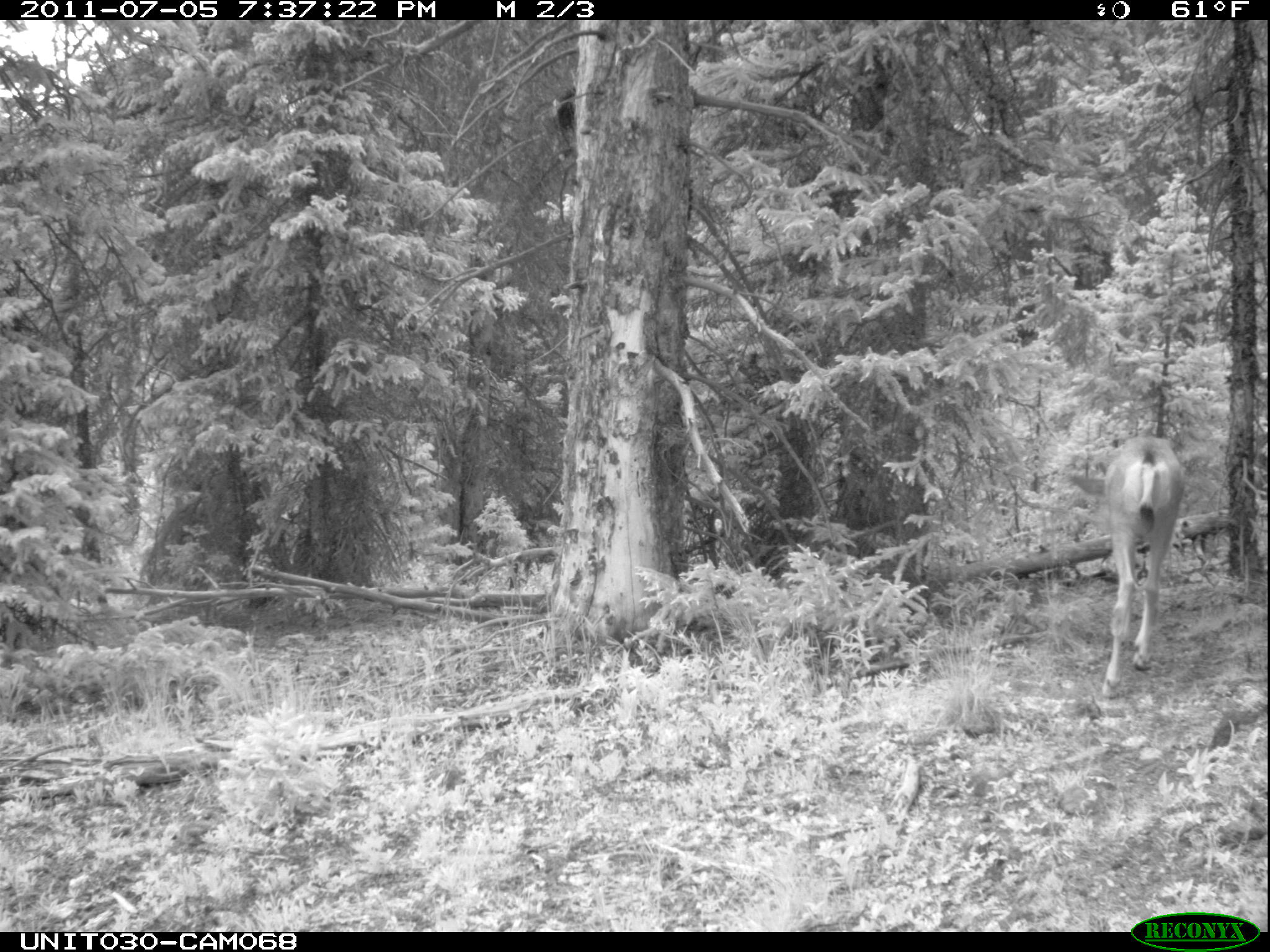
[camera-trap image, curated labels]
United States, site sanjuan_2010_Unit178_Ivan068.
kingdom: Animalia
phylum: Chordata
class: Mammalia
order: Artiodactyla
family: Cervidae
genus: Odocoileus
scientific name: Odocoileus hemionus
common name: mule deer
Odocoileus hemionus (mule deer).